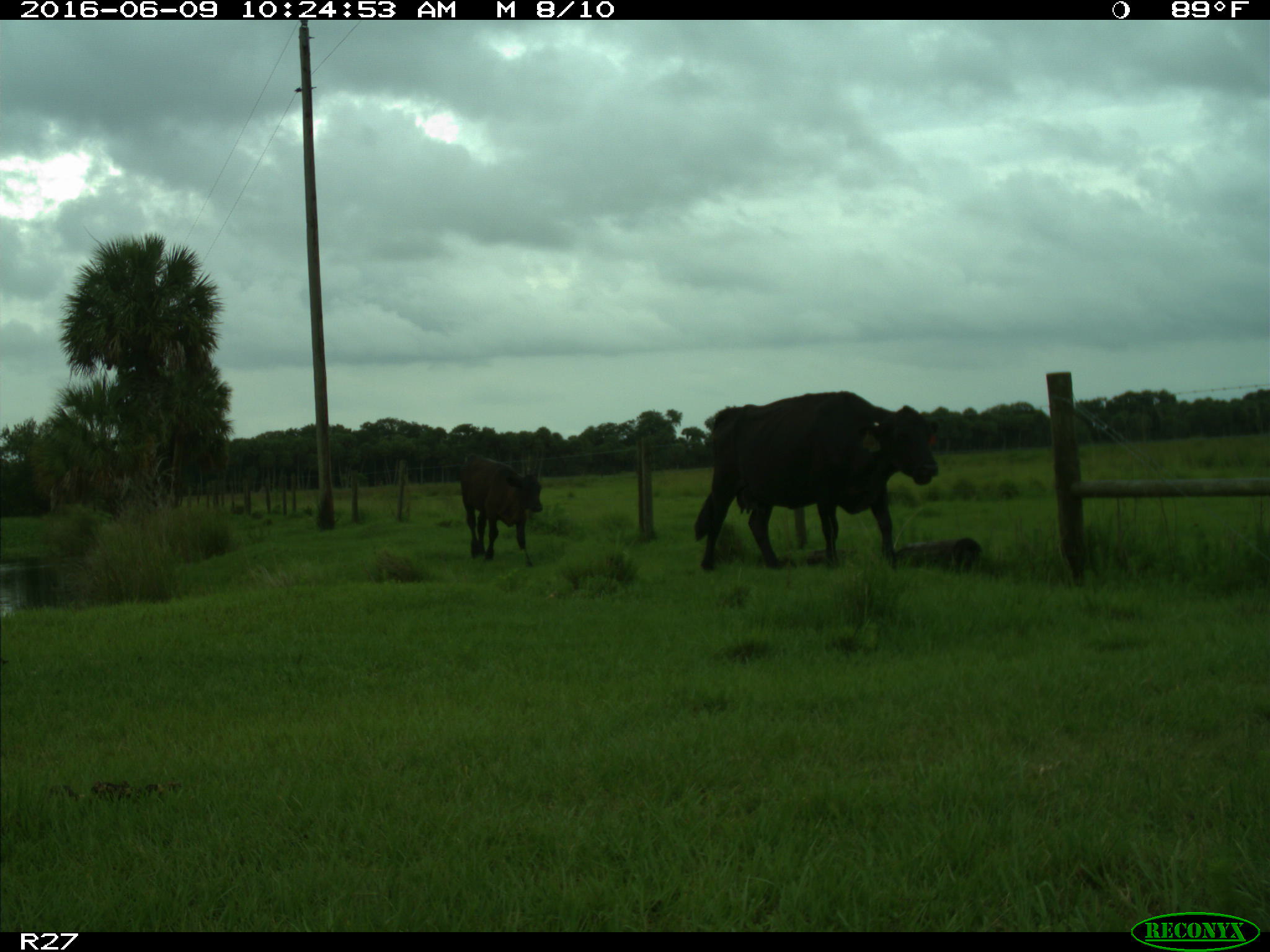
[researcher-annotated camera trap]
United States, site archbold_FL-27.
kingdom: Animalia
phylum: Chordata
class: Mammalia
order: Artiodactyla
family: Bovidae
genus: Bos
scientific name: Bos taurus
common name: domestic cow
Bos taurus (domestic cow).